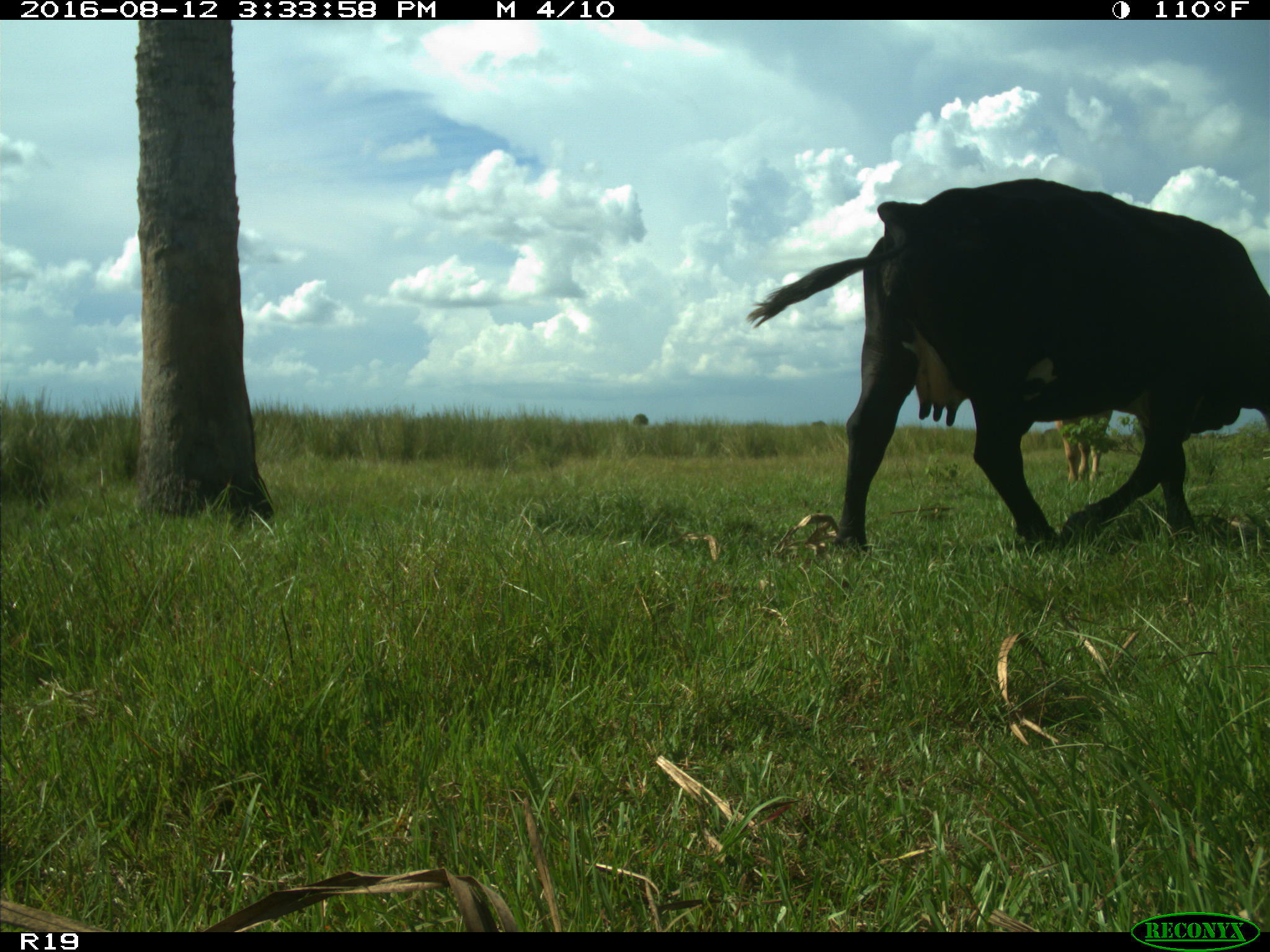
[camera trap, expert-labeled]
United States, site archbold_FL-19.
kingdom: Animalia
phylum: Chordata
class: Mammalia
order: Artiodactyla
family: Bovidae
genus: Bos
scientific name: Bos taurus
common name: domestic cow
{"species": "Bos taurus (domestic cow)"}